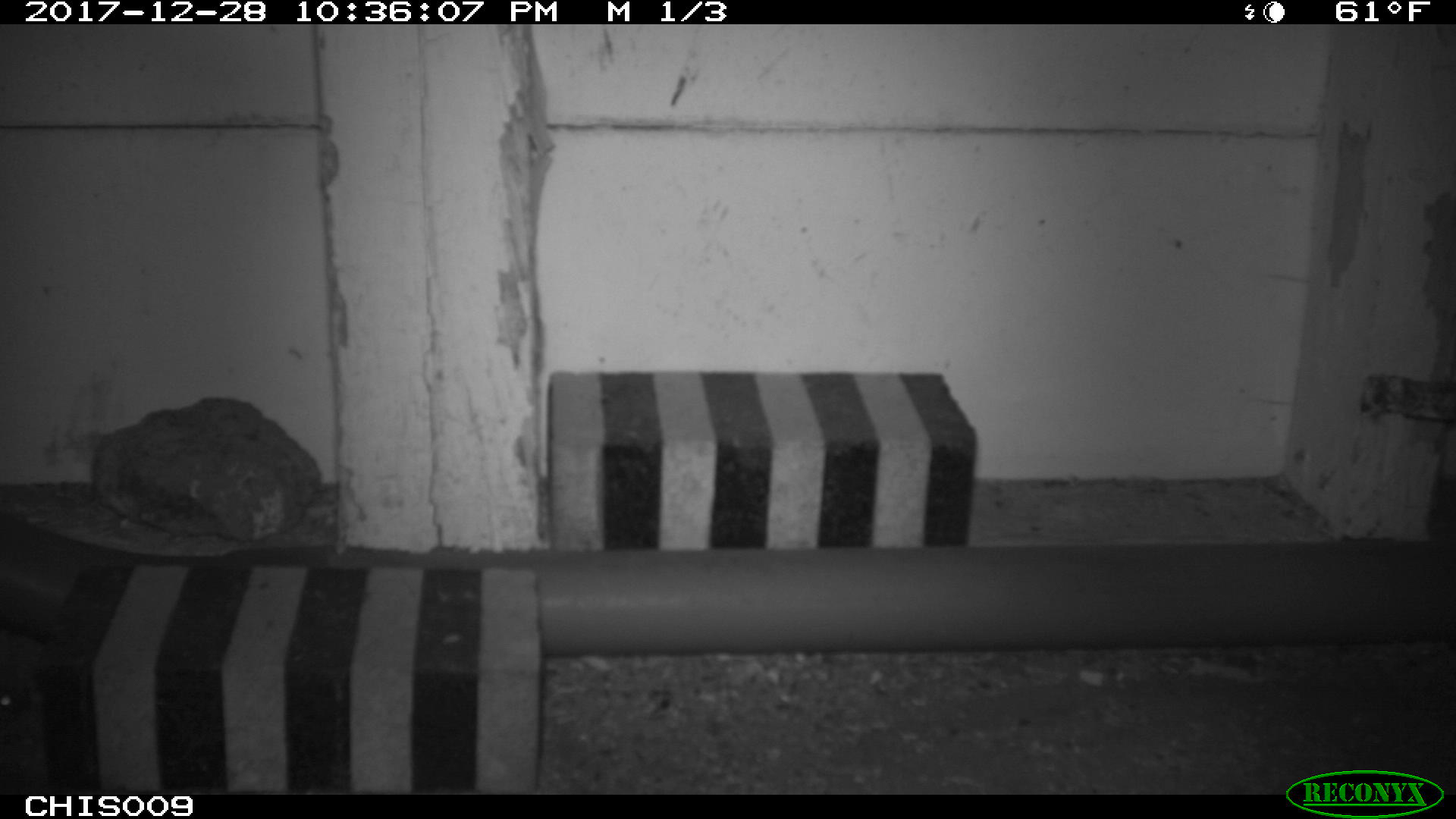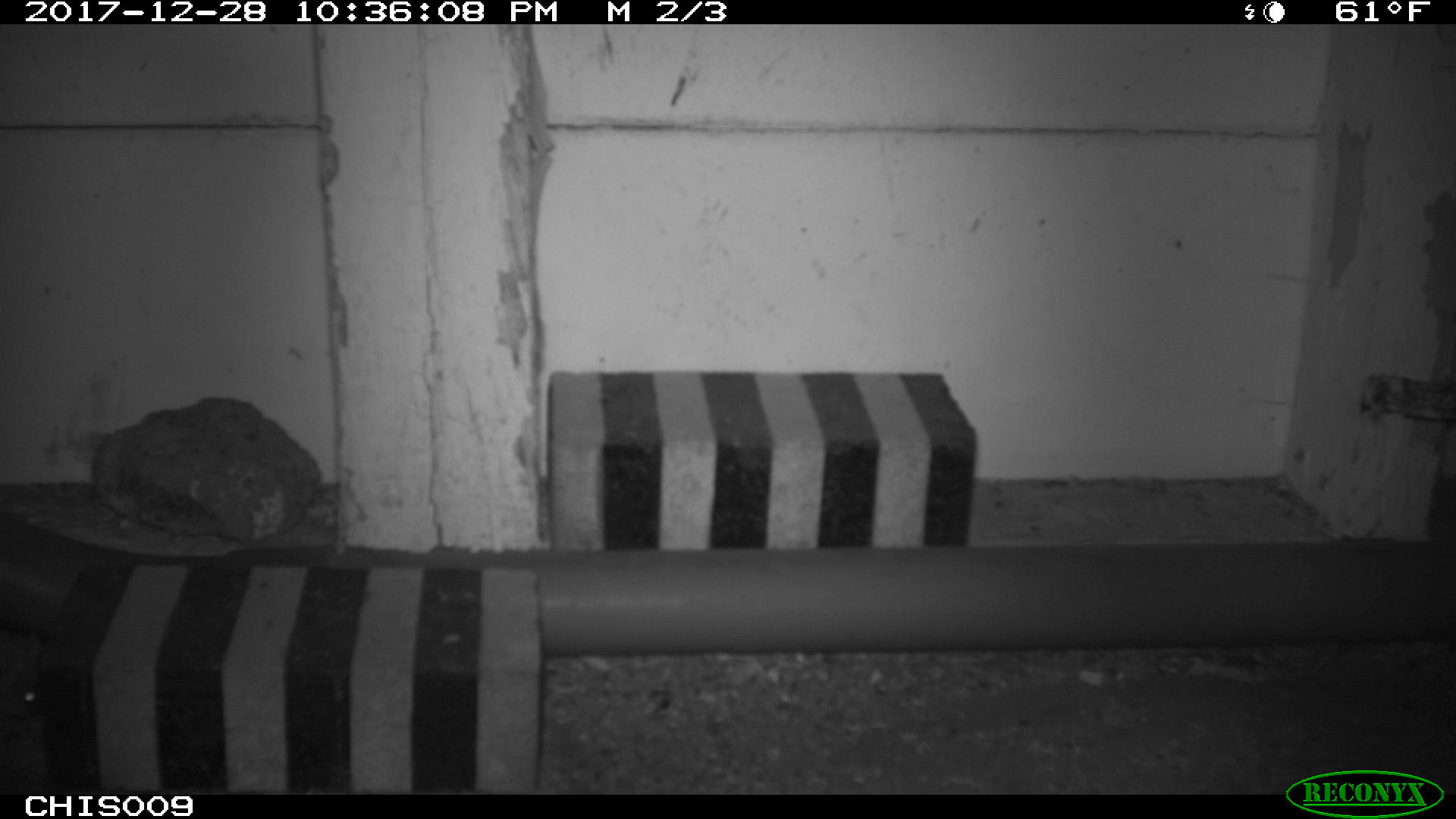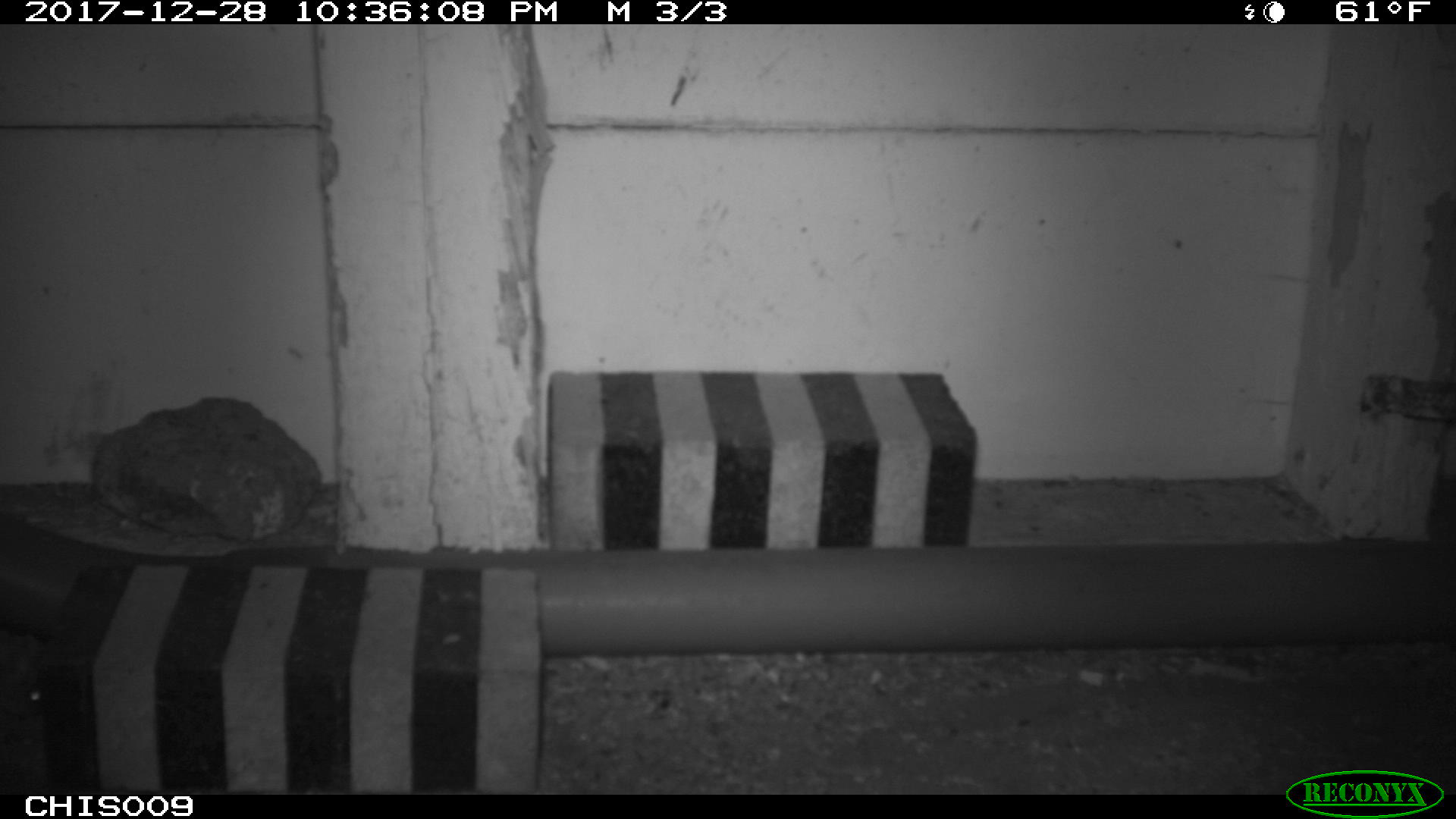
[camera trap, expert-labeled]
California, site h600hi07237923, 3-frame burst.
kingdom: Animalia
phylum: Chordata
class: Mammalia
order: Rodentia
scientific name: Rodentia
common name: rodent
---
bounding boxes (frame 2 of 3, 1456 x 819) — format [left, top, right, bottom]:
rodent: [0, 630, 36, 716]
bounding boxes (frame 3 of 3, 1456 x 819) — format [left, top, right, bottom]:
rodent: [18, 682, 46, 713]